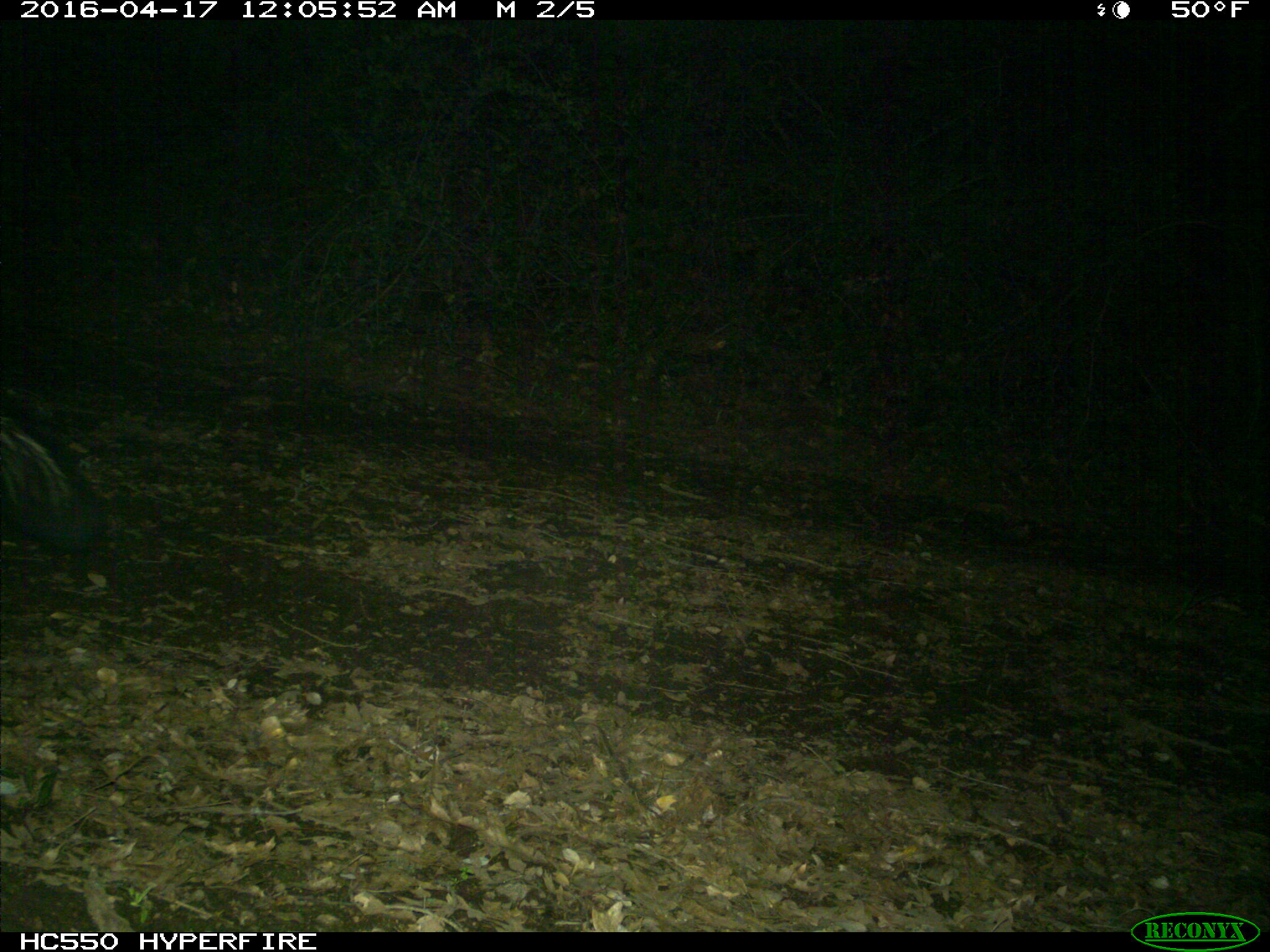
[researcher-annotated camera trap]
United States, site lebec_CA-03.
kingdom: Animalia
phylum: Chordata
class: Mammalia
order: Carnivora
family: Mephitidae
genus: Mephitis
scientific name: Mephitis mephitis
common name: striped skunk